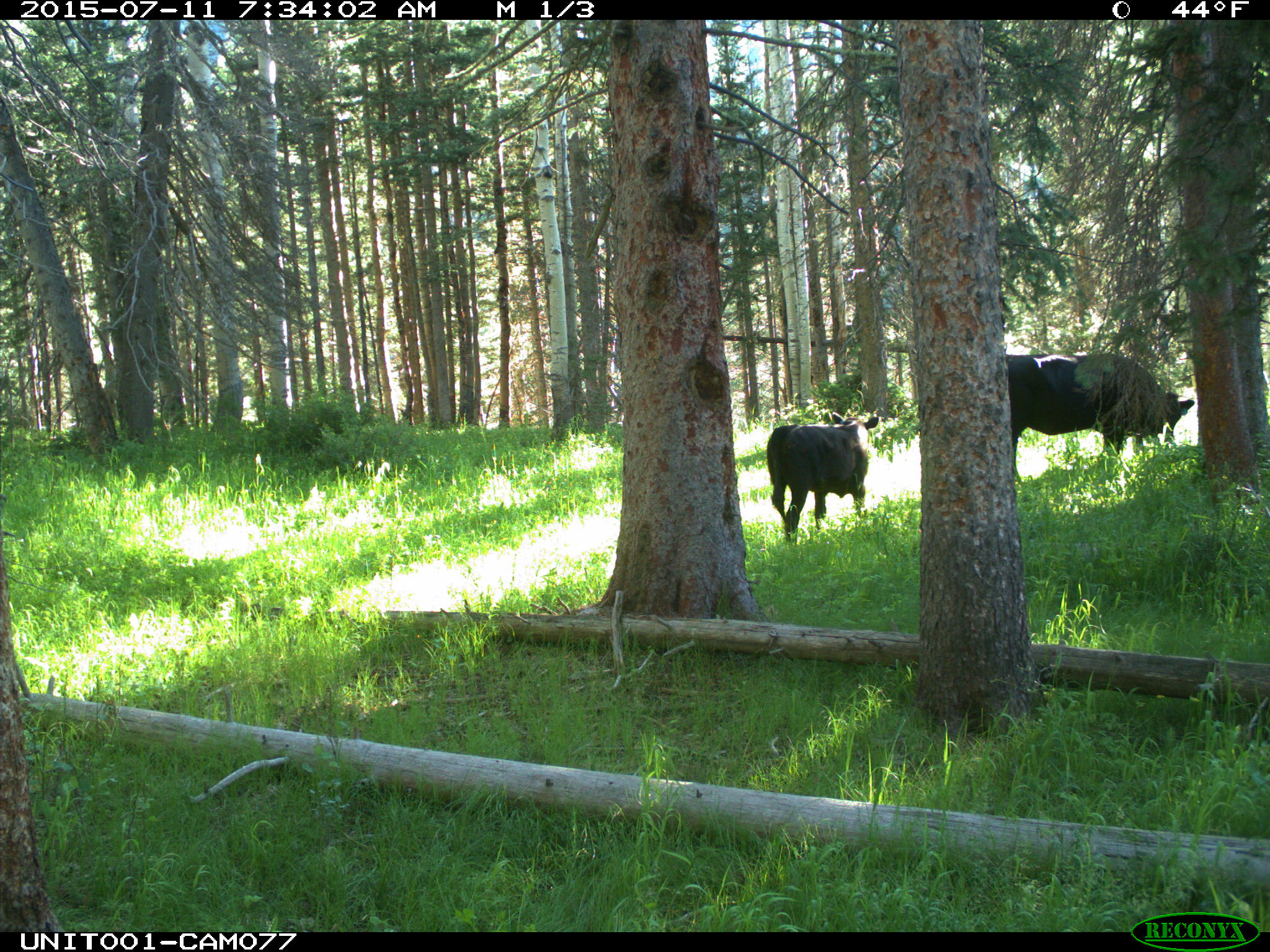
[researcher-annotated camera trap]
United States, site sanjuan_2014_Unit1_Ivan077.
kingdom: Animalia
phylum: Chordata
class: Mammalia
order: Artiodactyla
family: Bovidae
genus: Bos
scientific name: Bos taurus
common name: domestic cow